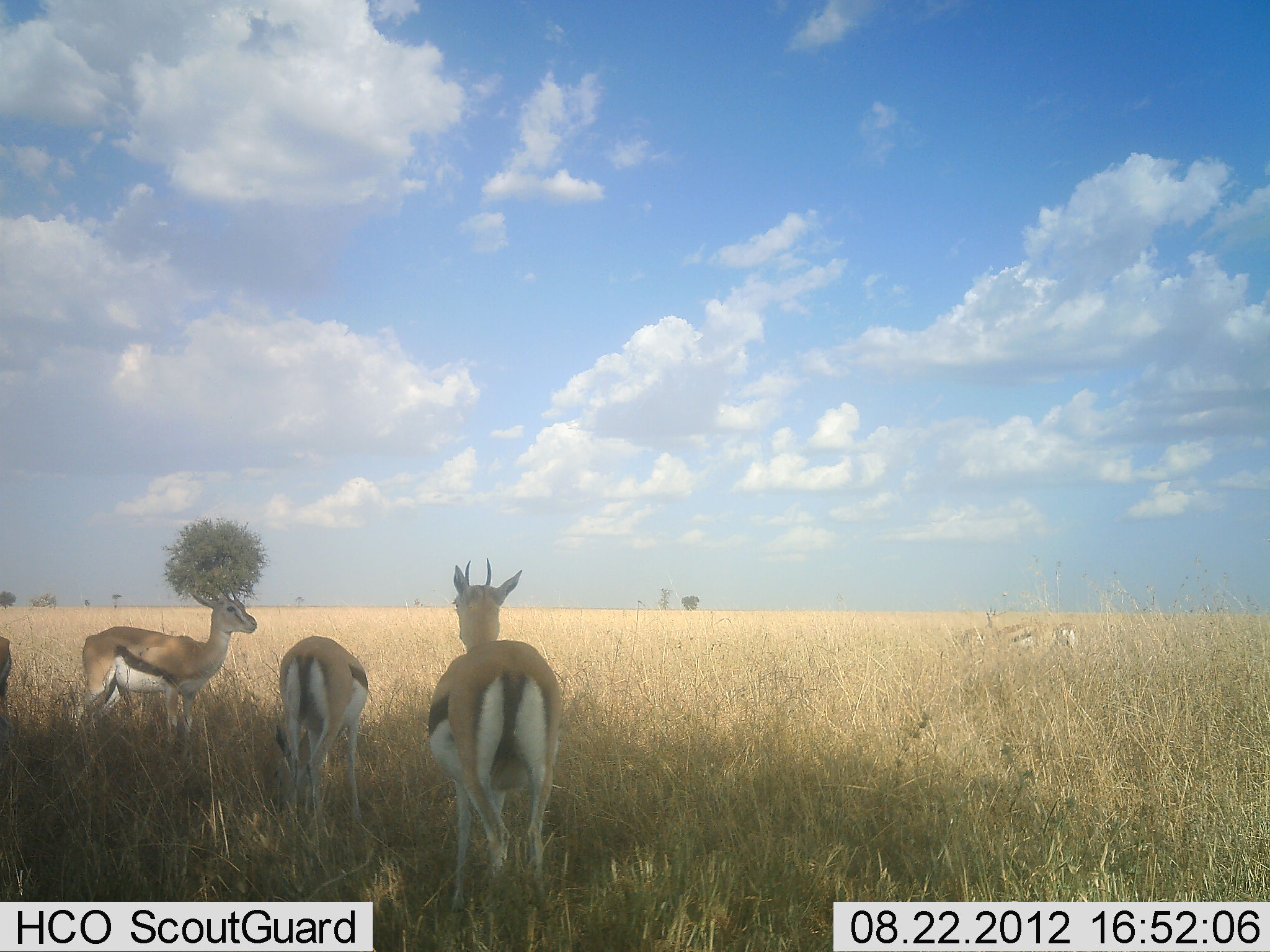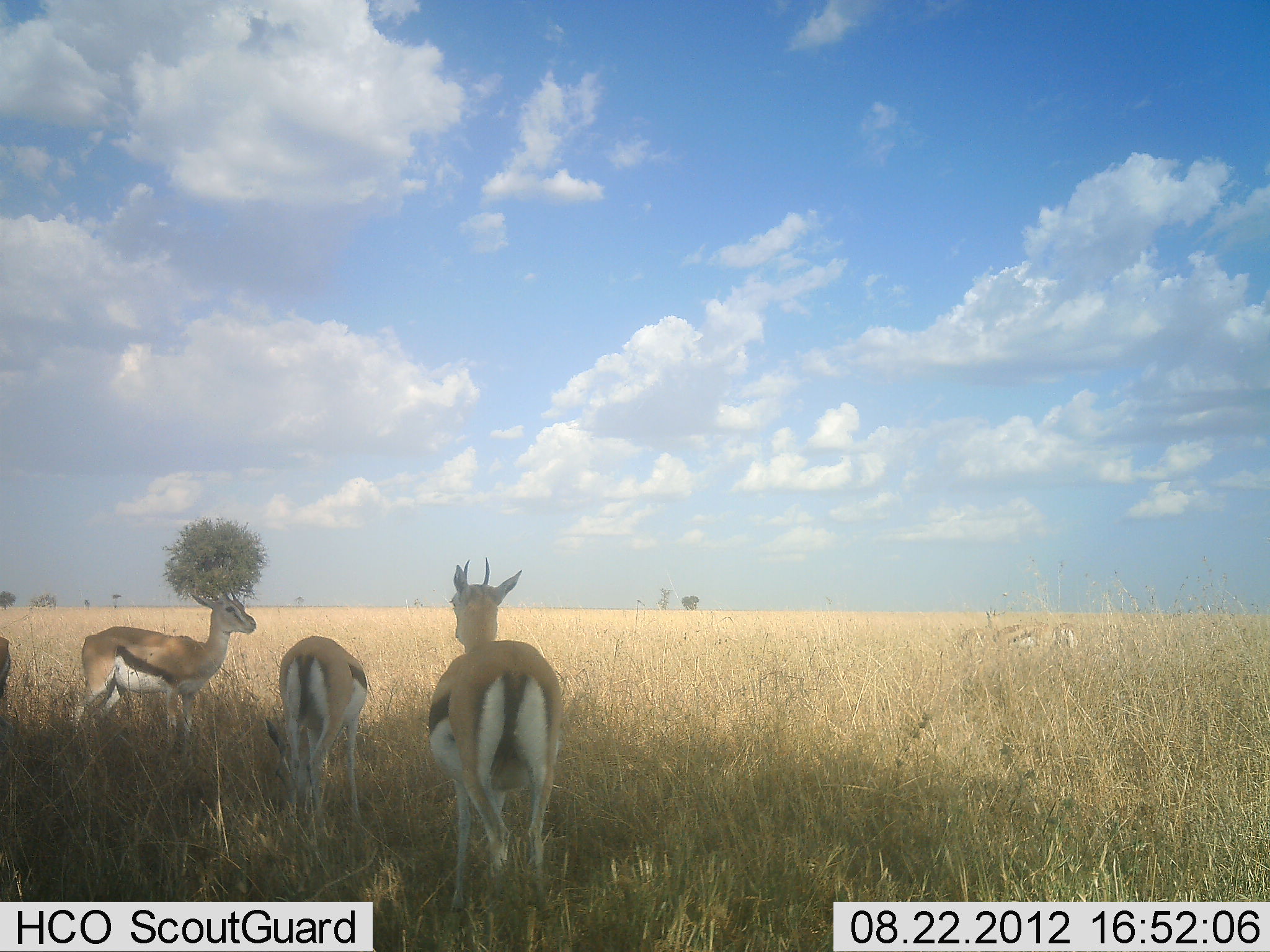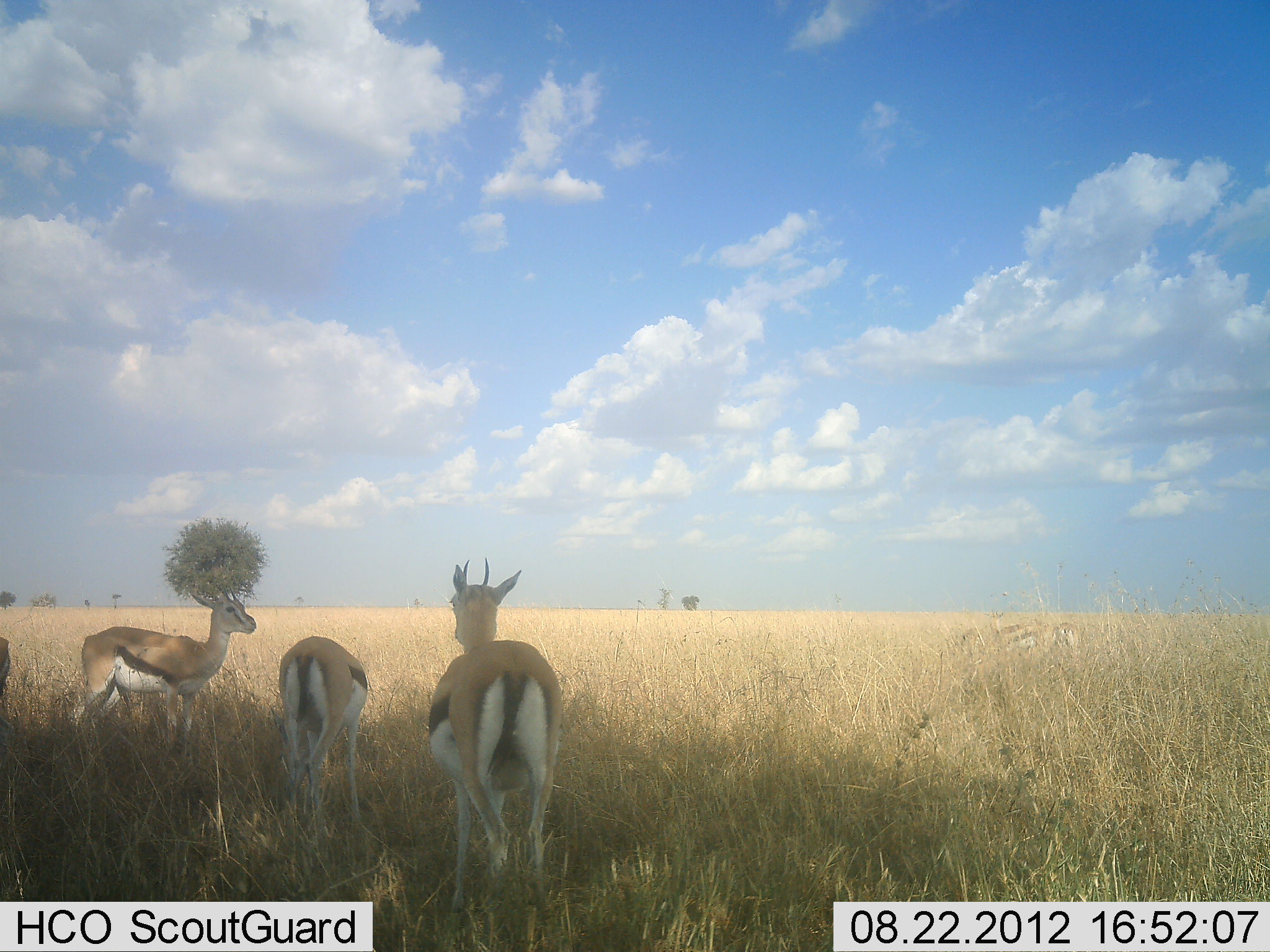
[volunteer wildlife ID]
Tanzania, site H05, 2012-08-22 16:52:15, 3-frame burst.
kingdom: Animalia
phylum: Chordata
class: Mammalia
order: Artiodactyla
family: Bovidae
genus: Eudorcas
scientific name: Eudorcas thomsonii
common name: thomson's gazelle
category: gazellethomsons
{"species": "gazellethomsons (thomson's gazelle) (Eudorcas thomsonii)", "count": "4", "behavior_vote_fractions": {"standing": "100%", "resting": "0%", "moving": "0%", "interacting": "0%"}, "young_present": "0%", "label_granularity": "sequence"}